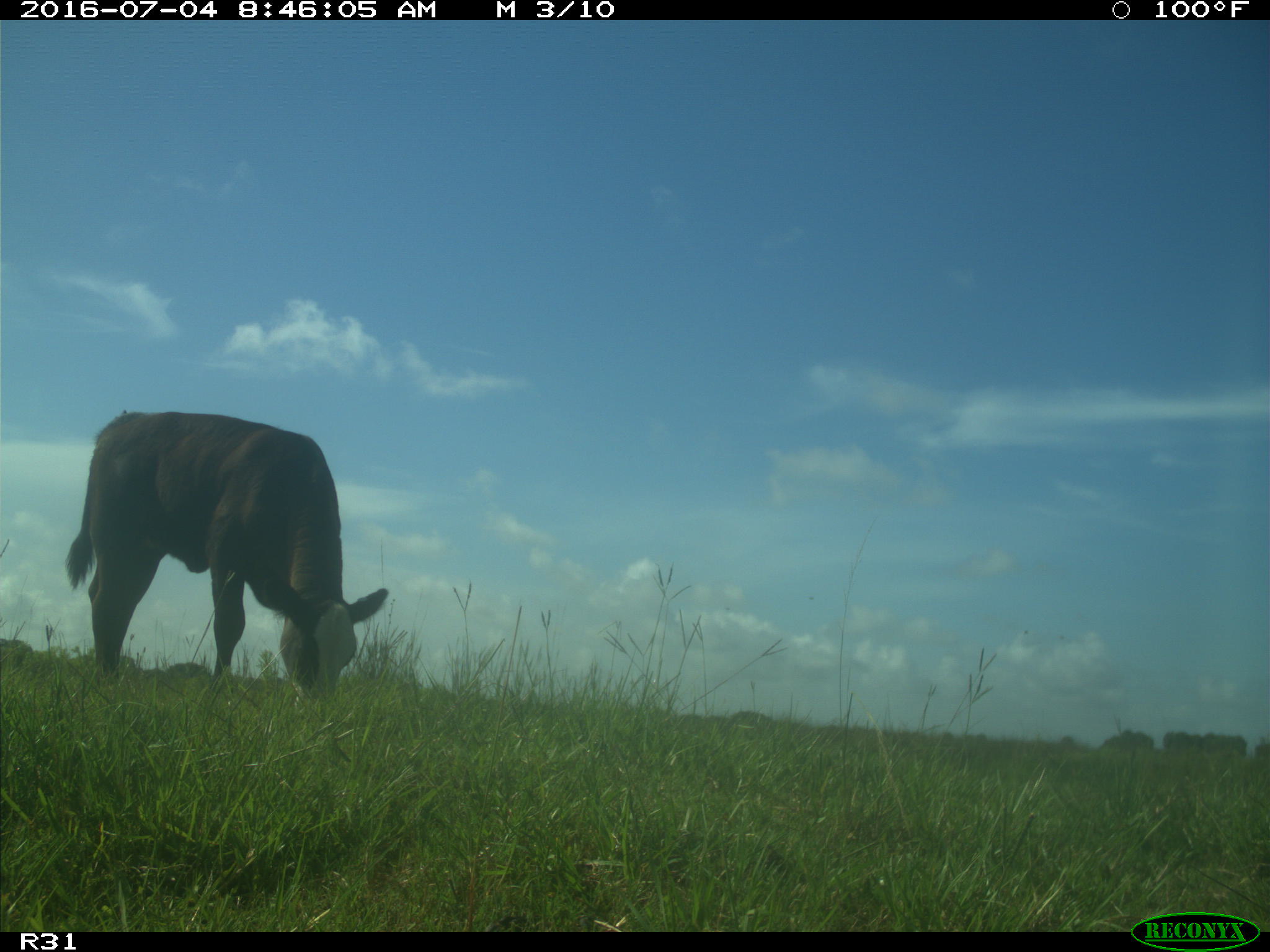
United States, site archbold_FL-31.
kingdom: Animalia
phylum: Chordata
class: Mammalia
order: Artiodactyla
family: Bovidae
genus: Bos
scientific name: Bos taurus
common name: domestic cow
Bos taurus (domestic cow).